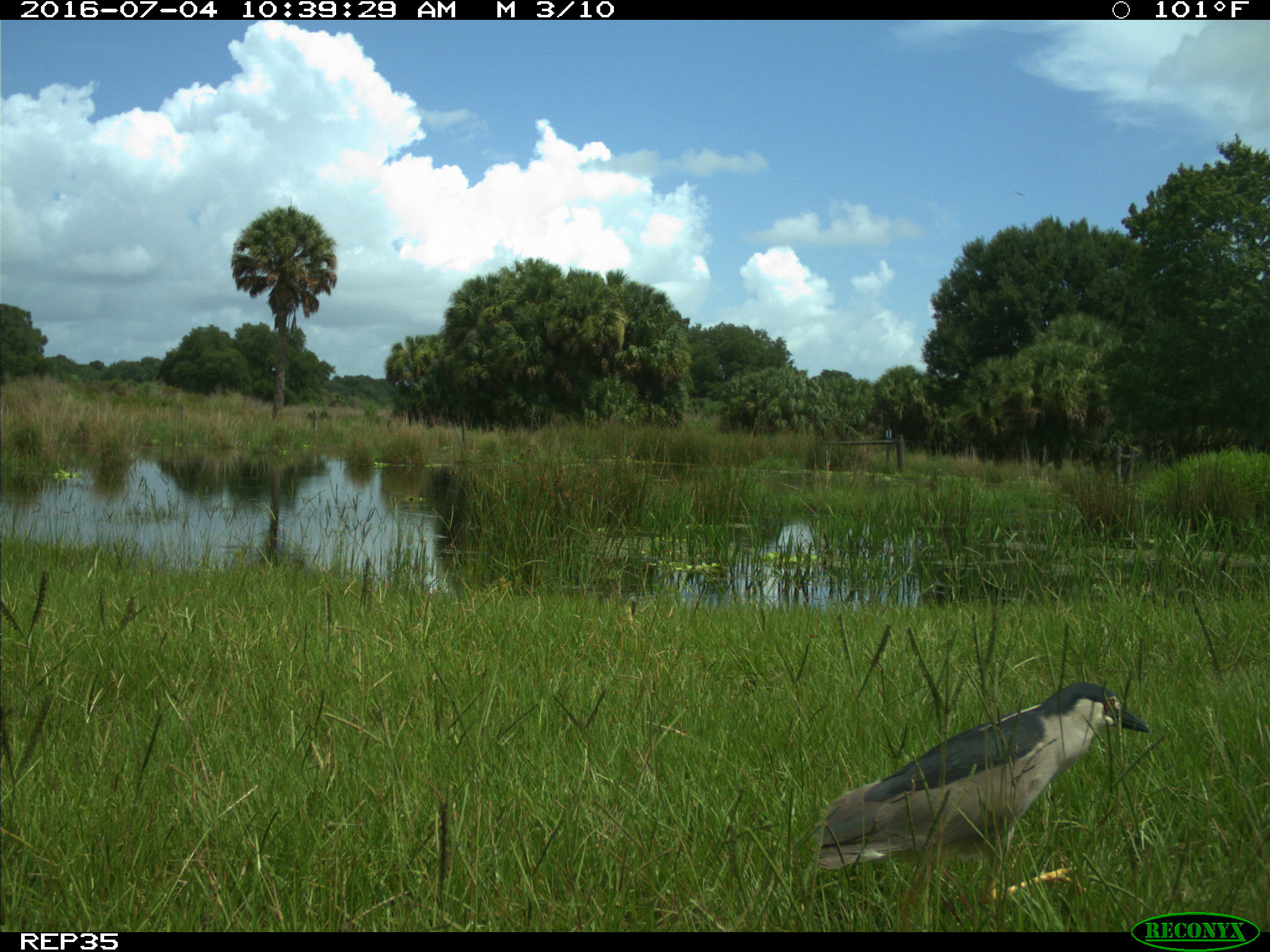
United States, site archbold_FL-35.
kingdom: Animalia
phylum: Chordata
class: Aves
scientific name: Aves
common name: birds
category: unidentified bird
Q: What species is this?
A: Unidentified bird (birds) (Aves).